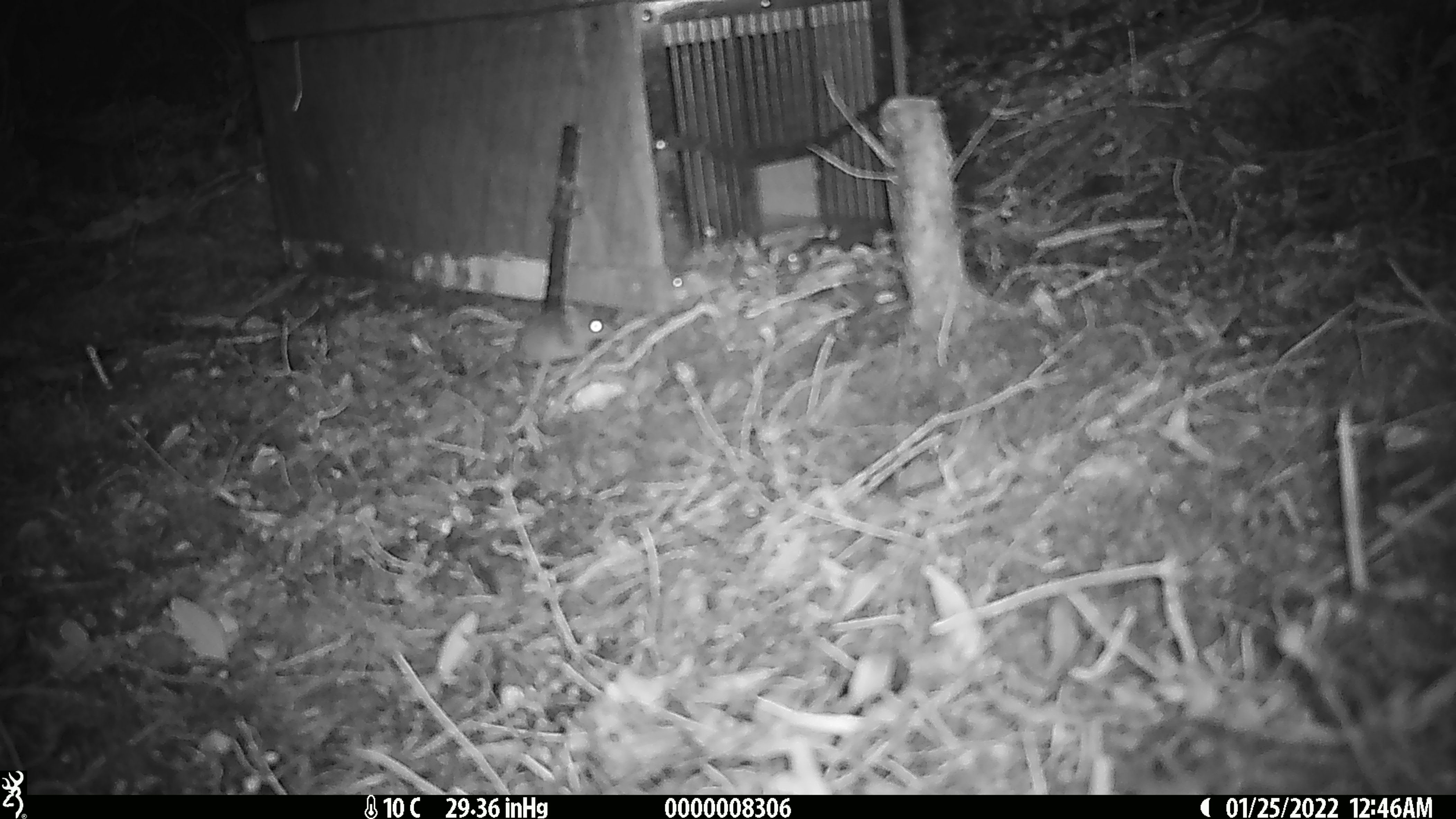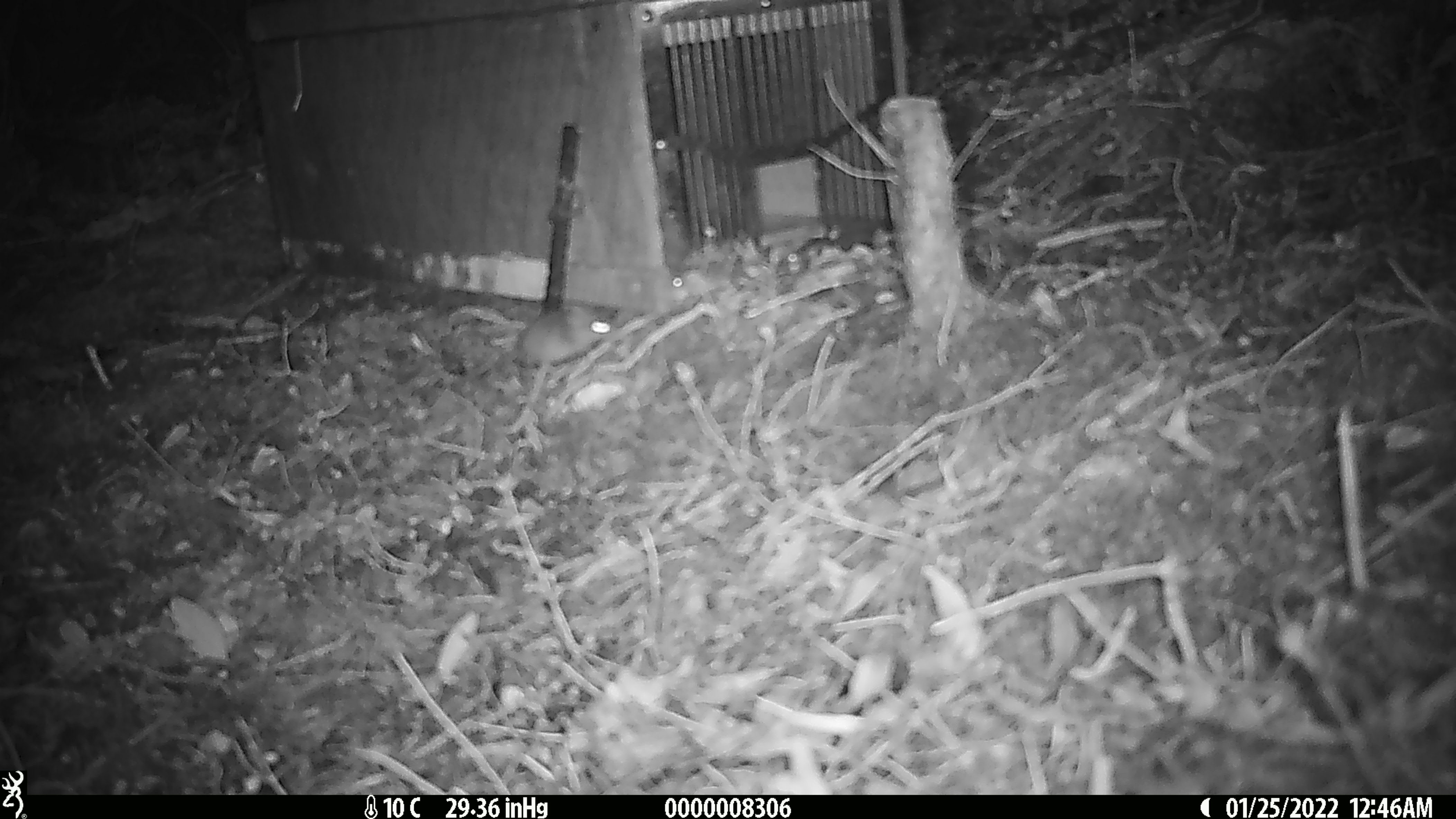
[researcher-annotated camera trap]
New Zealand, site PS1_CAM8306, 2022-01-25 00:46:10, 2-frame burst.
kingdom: Animalia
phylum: Chordata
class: Mammalia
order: Rodentia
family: Muridae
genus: Mus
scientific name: Mus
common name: mouse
Mouse (Mus).